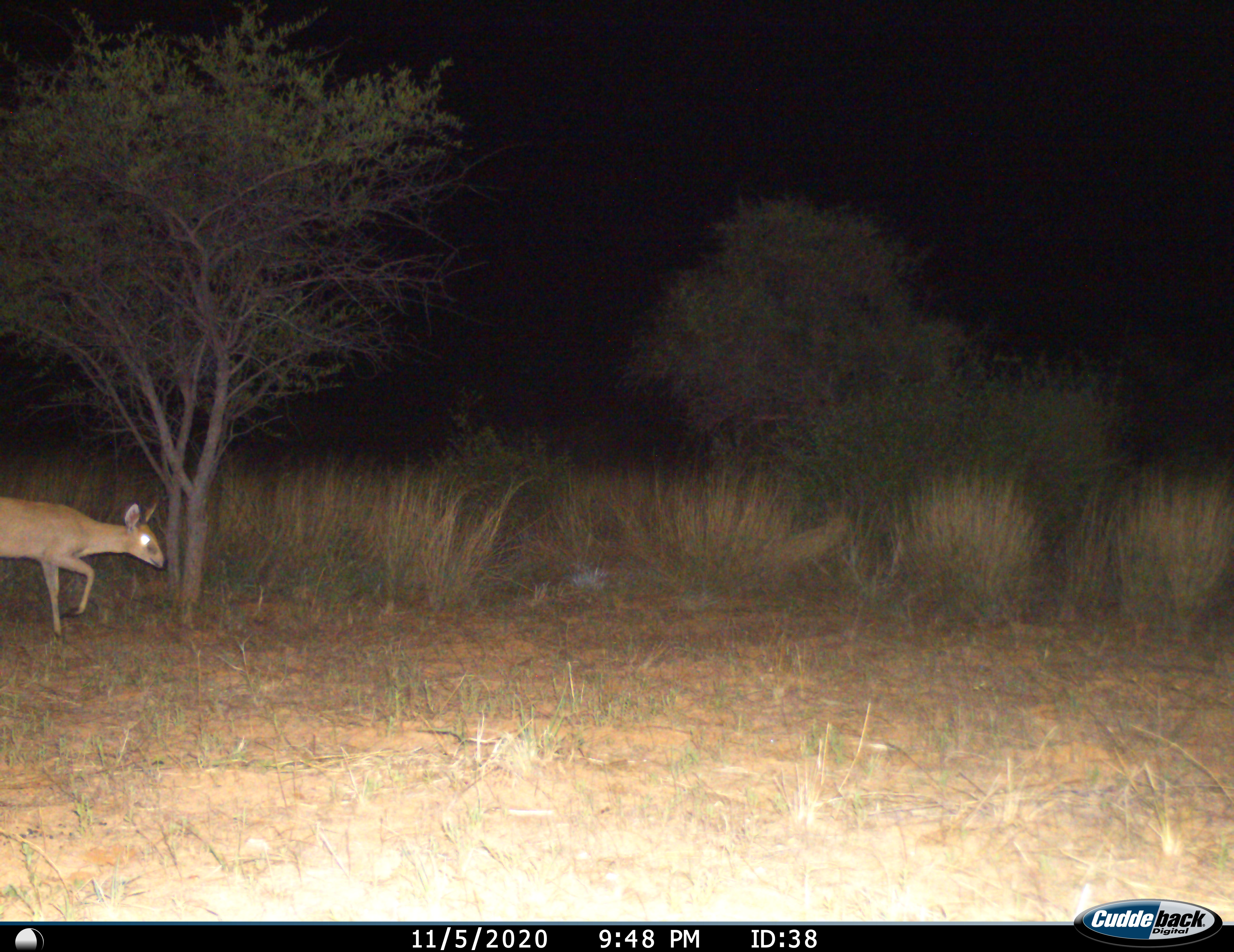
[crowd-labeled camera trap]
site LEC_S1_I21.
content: unidentified animal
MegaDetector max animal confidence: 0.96